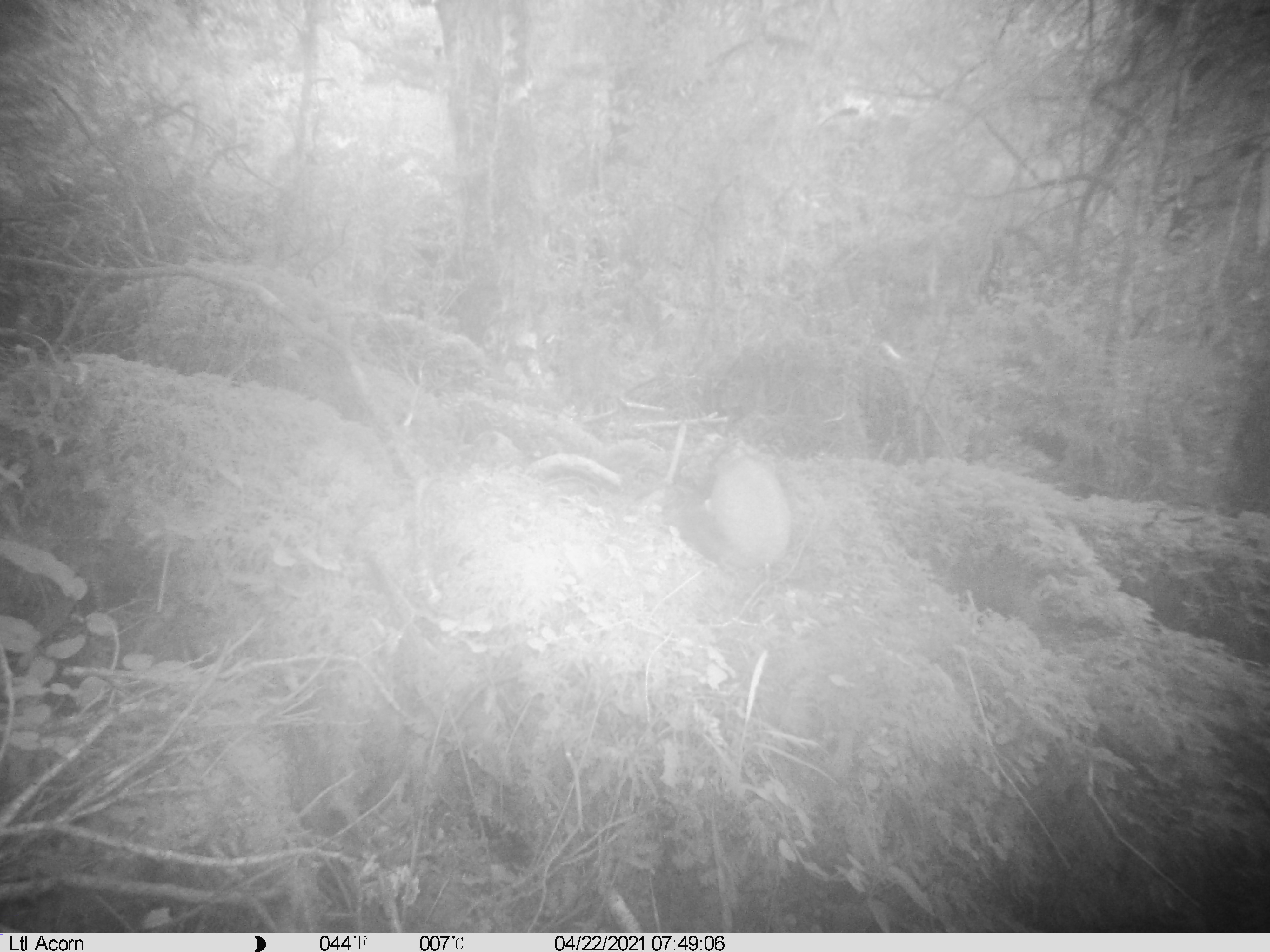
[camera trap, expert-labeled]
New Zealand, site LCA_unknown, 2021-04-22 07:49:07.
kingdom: Animalia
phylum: Chordata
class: Mammalia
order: Carnivora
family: Mustelidae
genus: Mustela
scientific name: Mustela erminea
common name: stoat